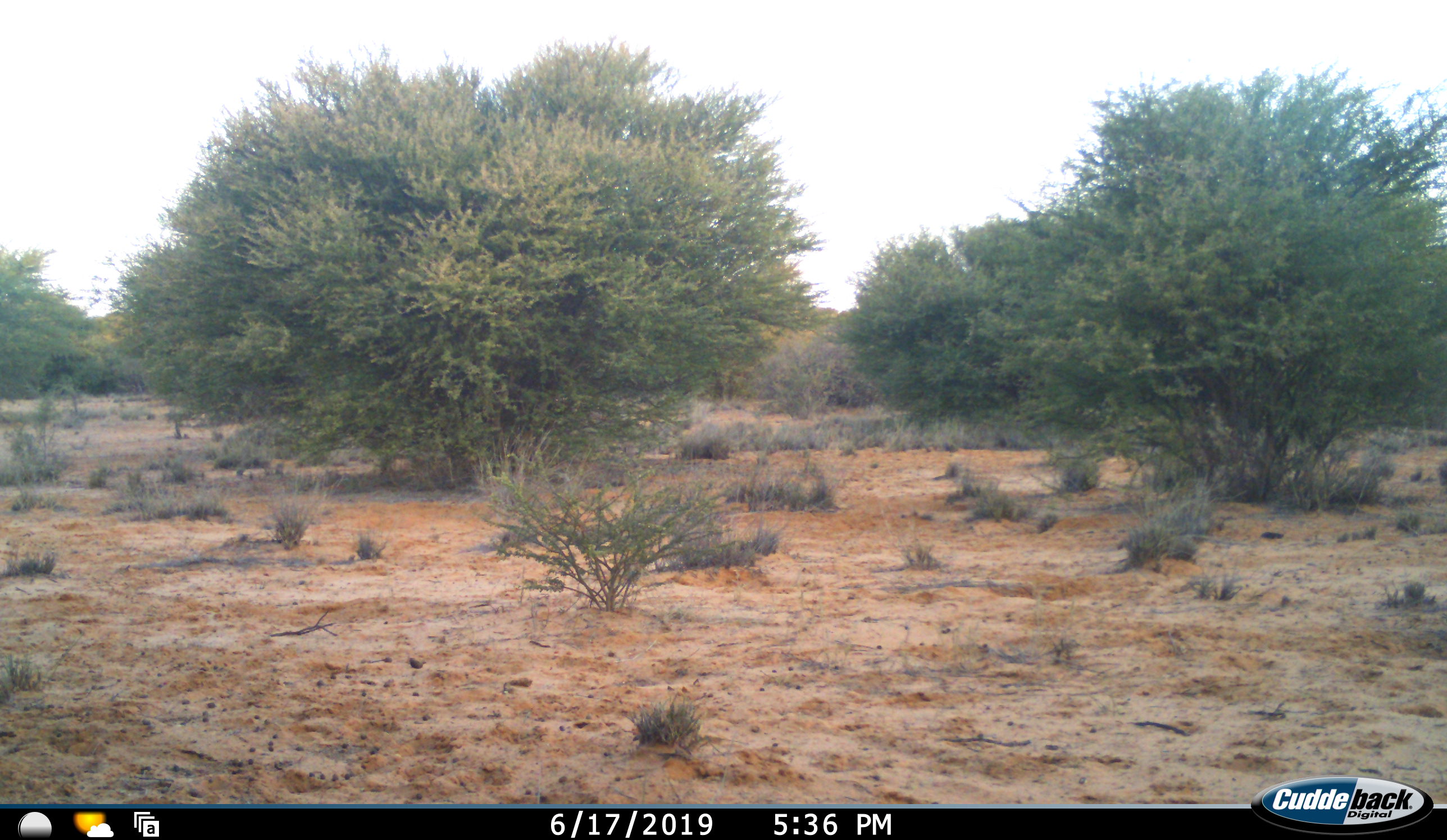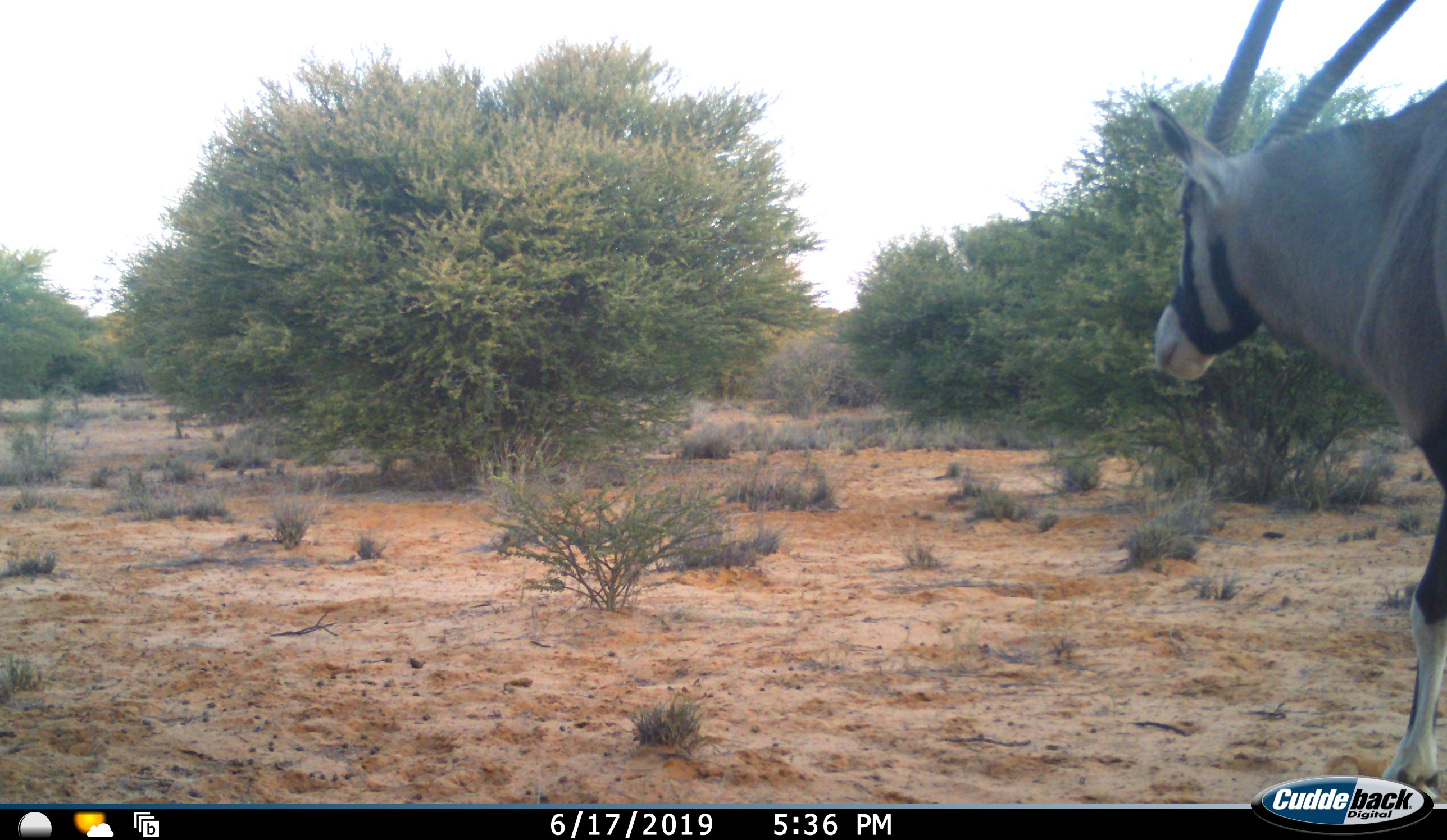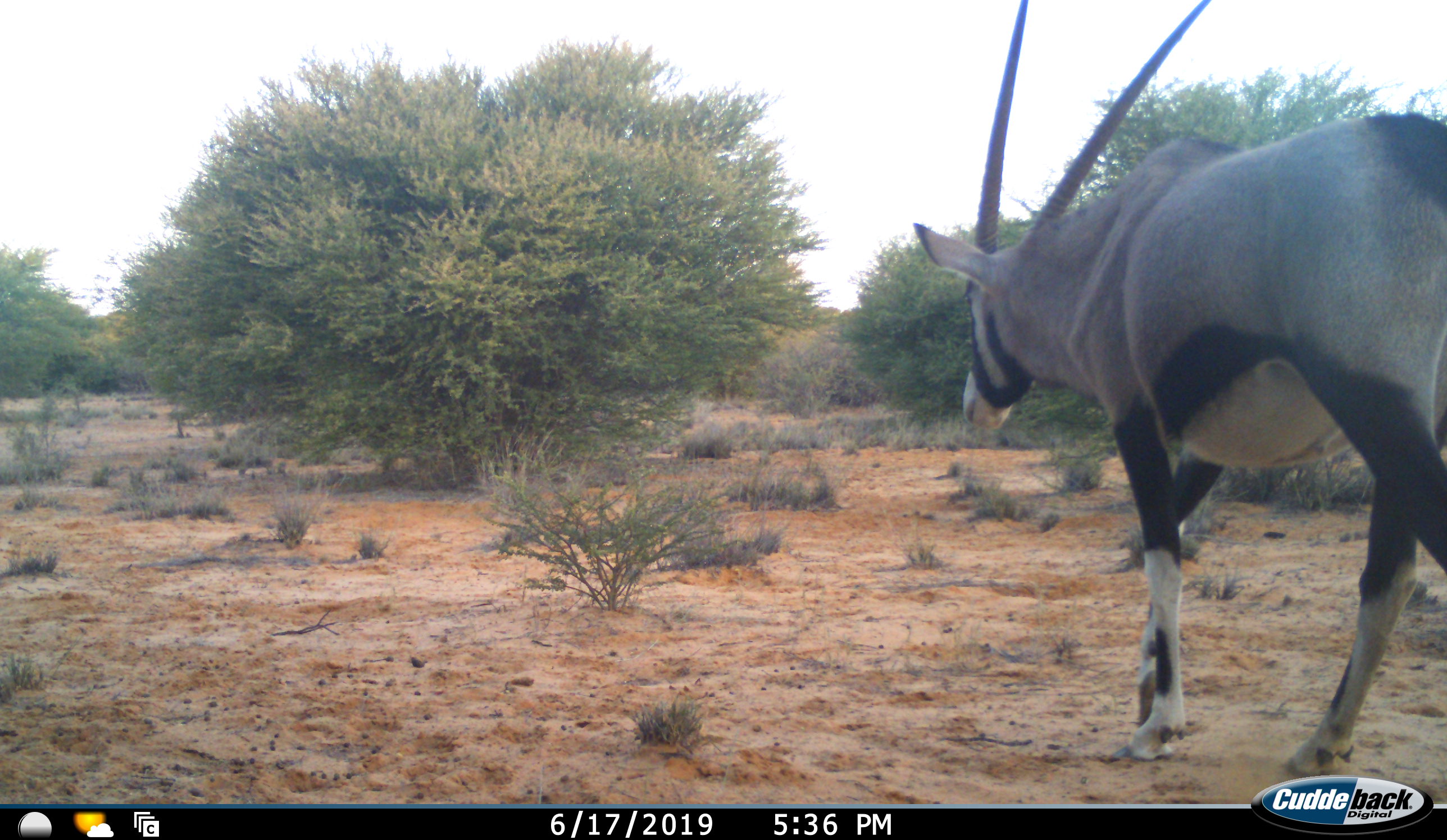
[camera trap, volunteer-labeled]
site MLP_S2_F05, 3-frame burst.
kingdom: Animalia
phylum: Chordata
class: Mammalia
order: Artiodactyla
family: Bovidae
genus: Oryx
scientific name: Oryx gazella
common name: gemsbok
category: oryx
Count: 1.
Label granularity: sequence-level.